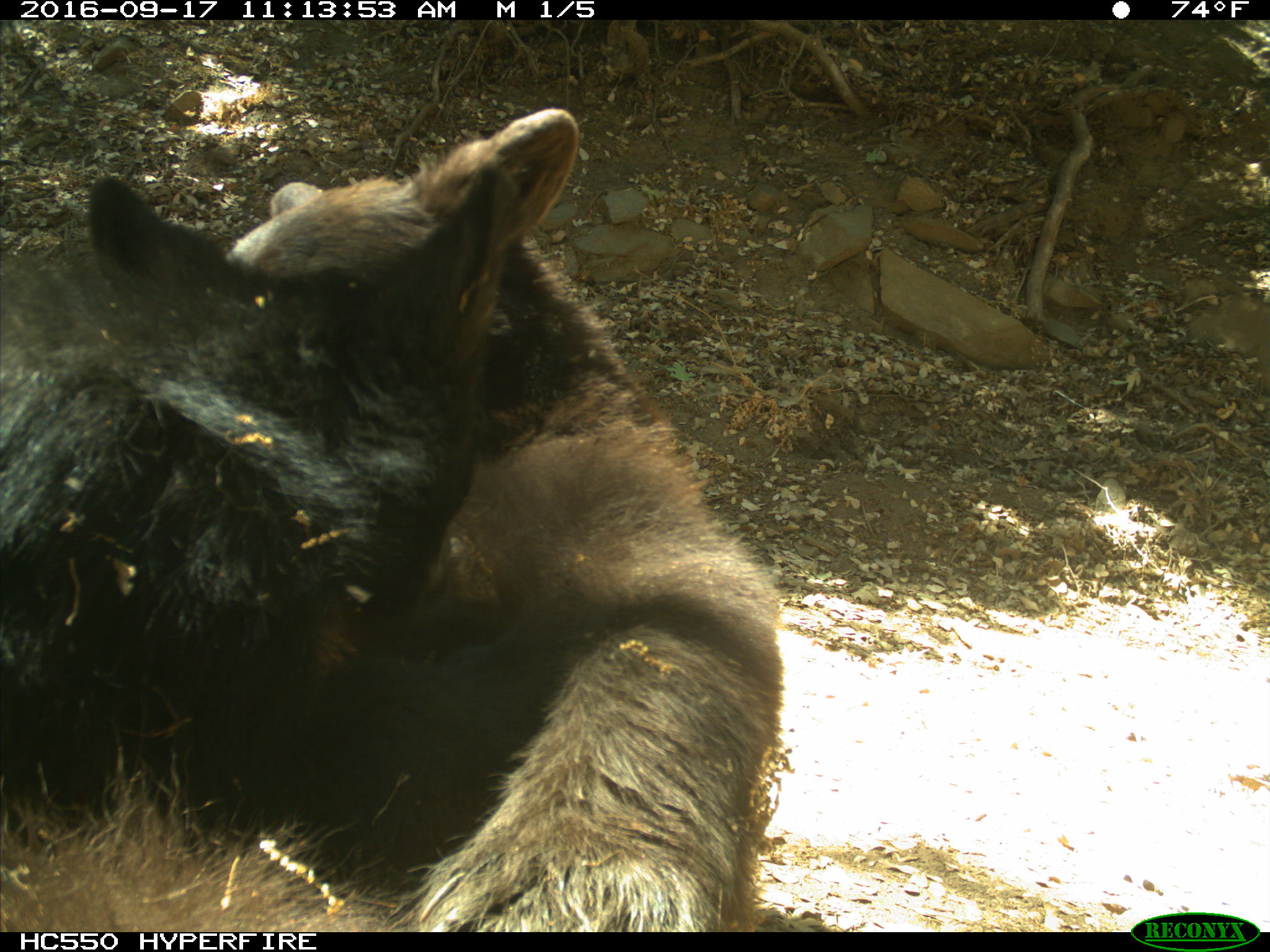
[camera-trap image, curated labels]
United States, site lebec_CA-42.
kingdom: Animalia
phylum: Chordata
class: Mammalia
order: Carnivora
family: Ursidae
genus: Ursus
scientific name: Ursus americanus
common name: american black bear